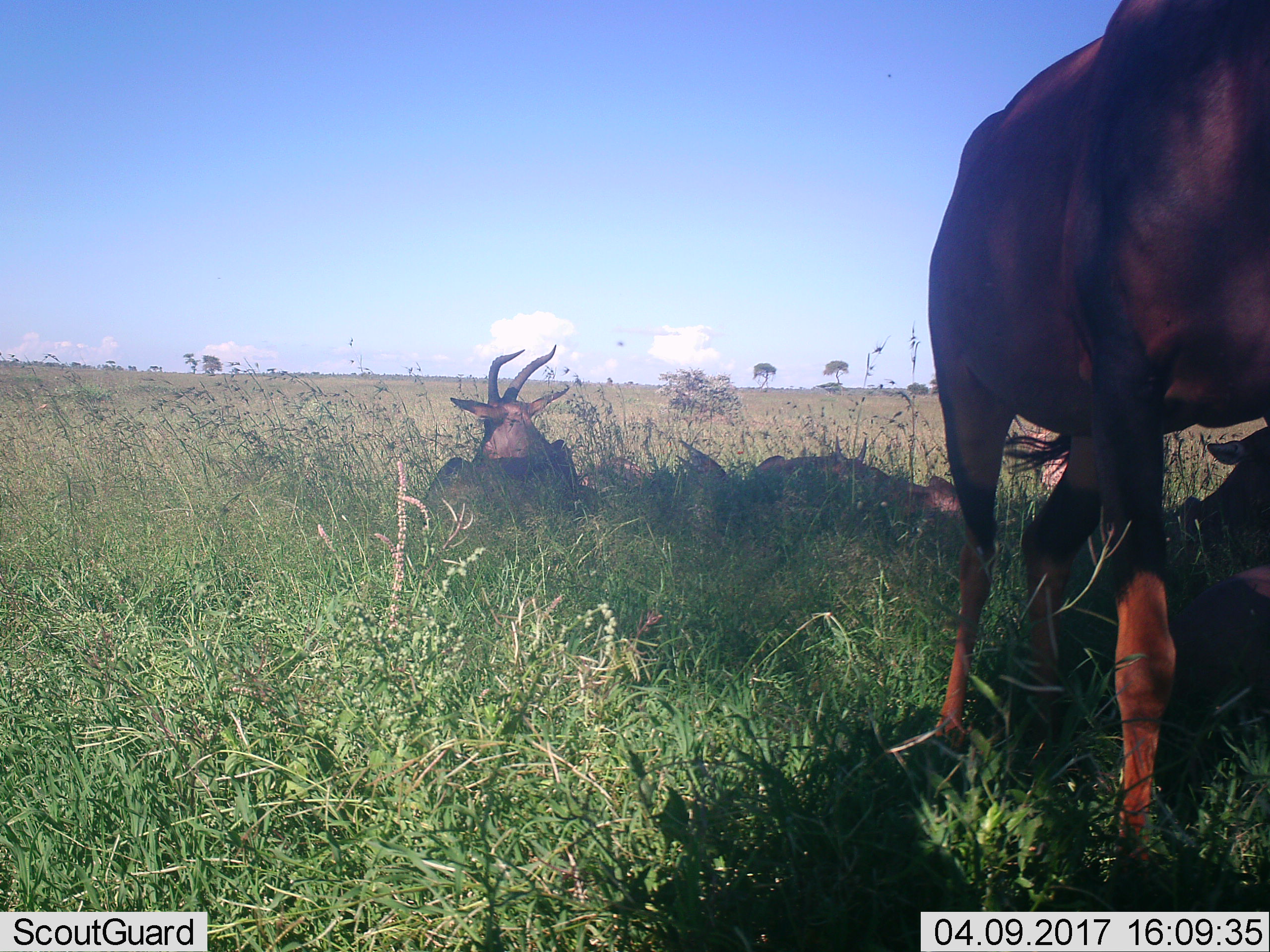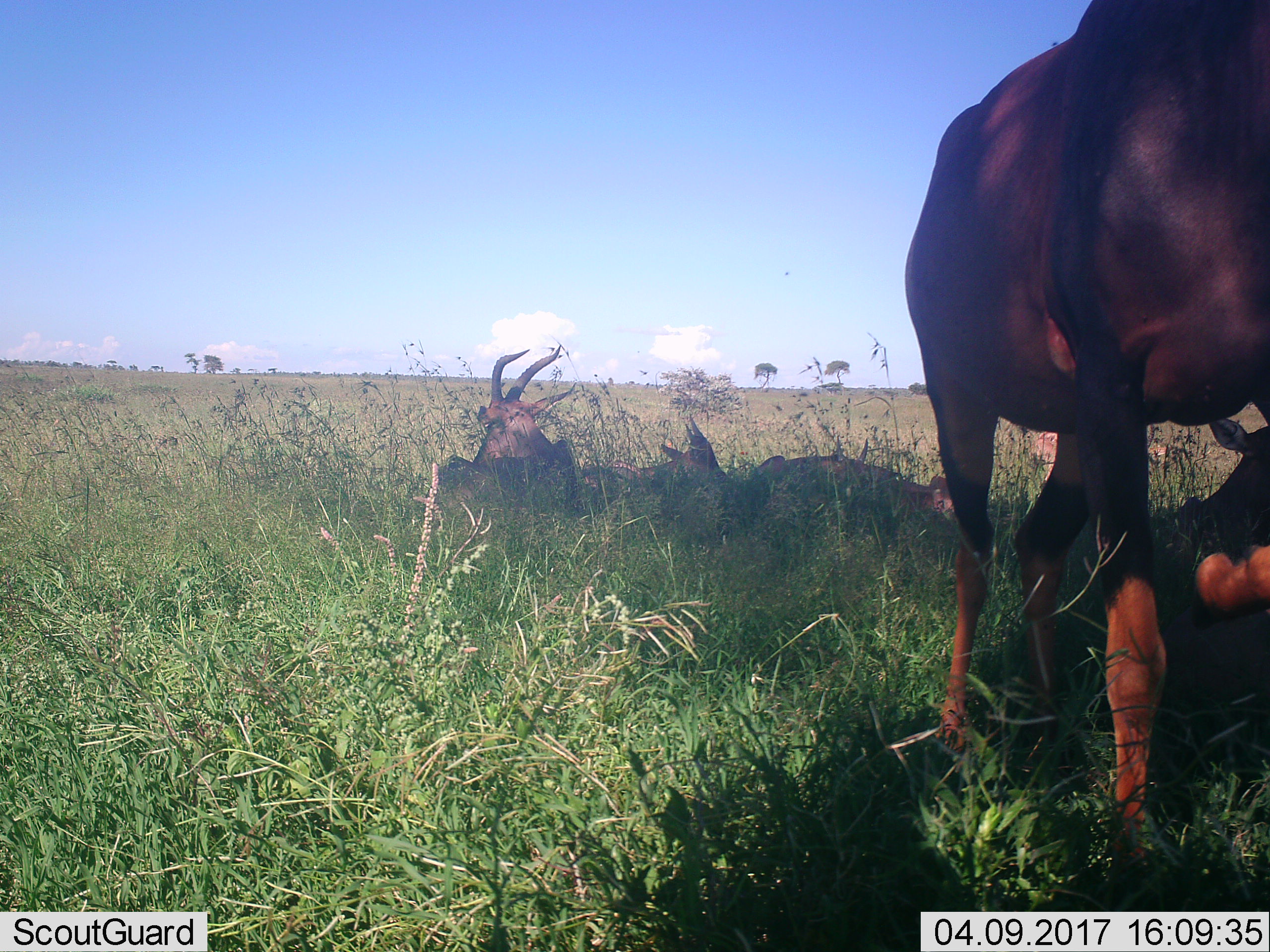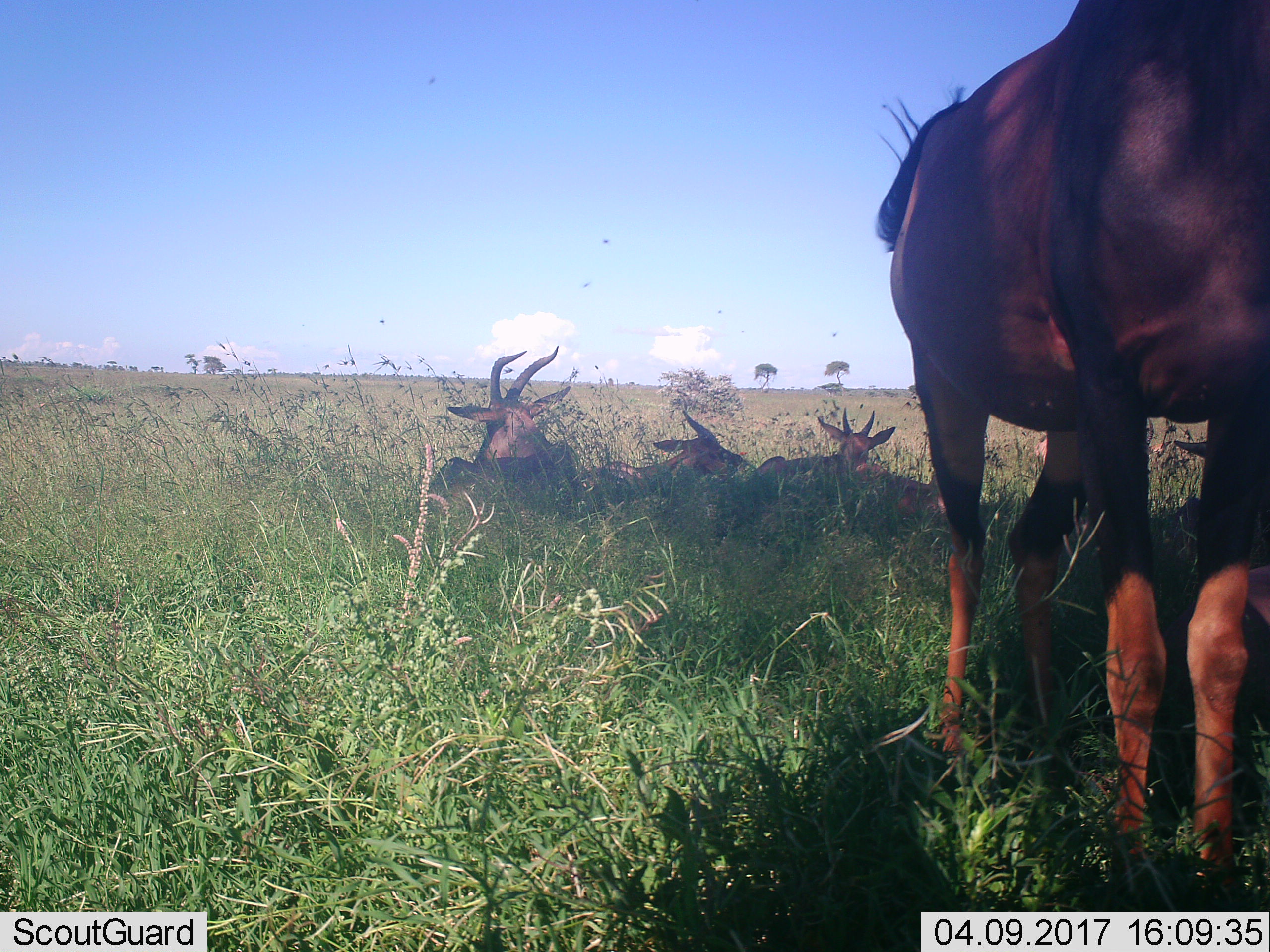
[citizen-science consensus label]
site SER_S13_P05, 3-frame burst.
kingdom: Animalia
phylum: Chordata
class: Mammalia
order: Artiodactyla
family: Bovidae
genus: Damaliscus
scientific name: Damaliscus lunatus jimela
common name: topi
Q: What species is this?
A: Topi (Damaliscus lunatus jimela).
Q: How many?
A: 5.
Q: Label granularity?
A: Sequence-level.